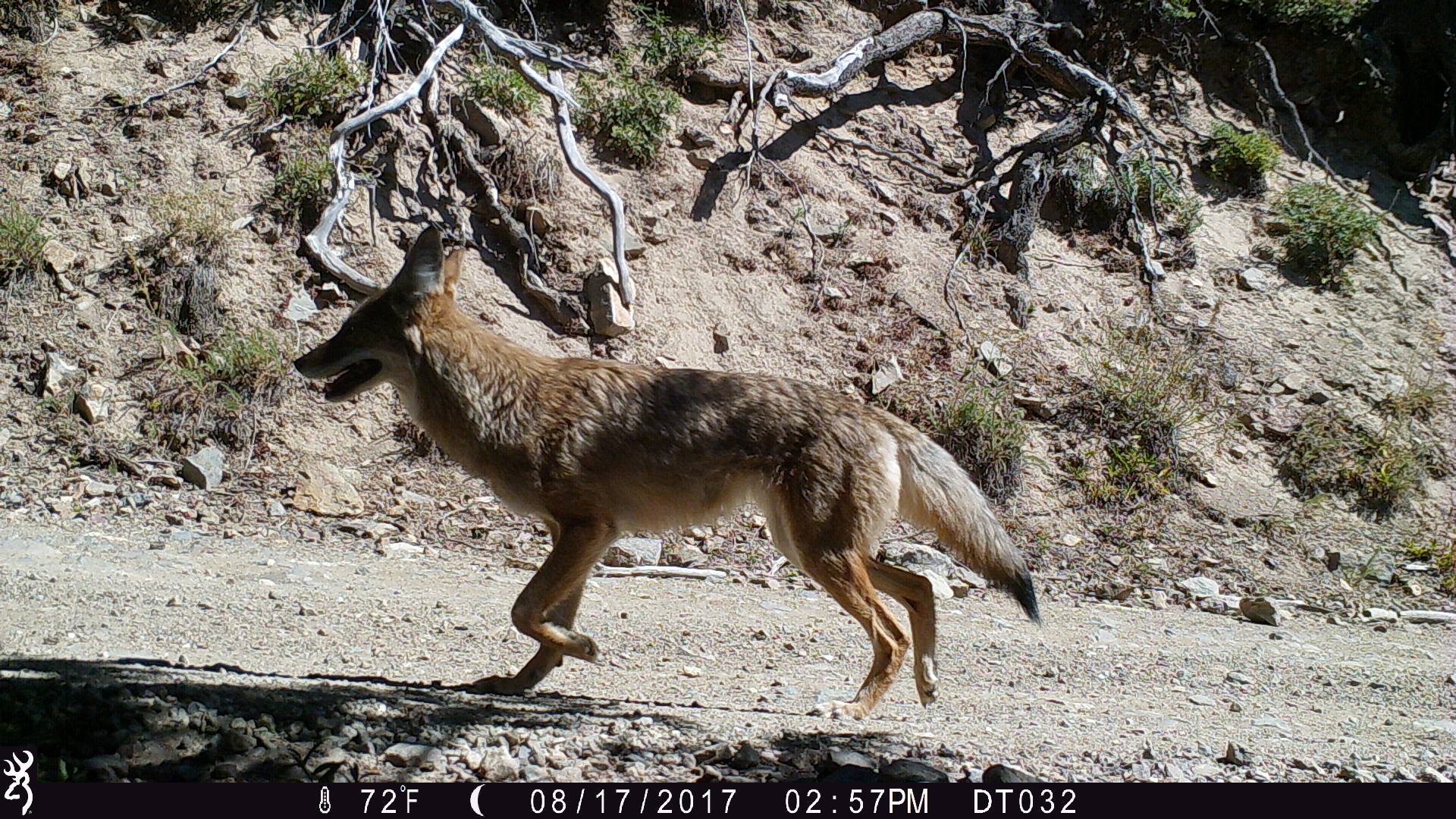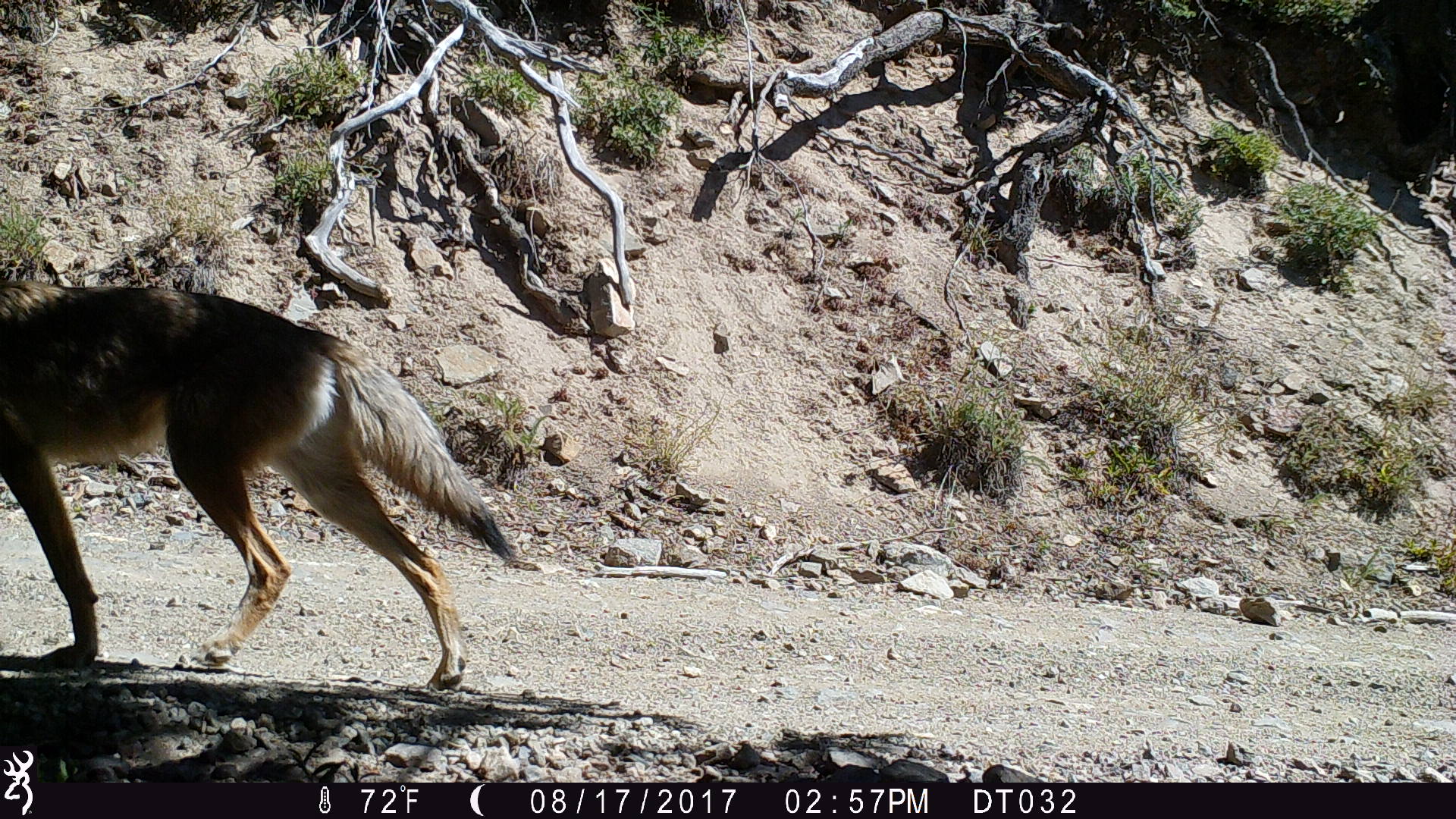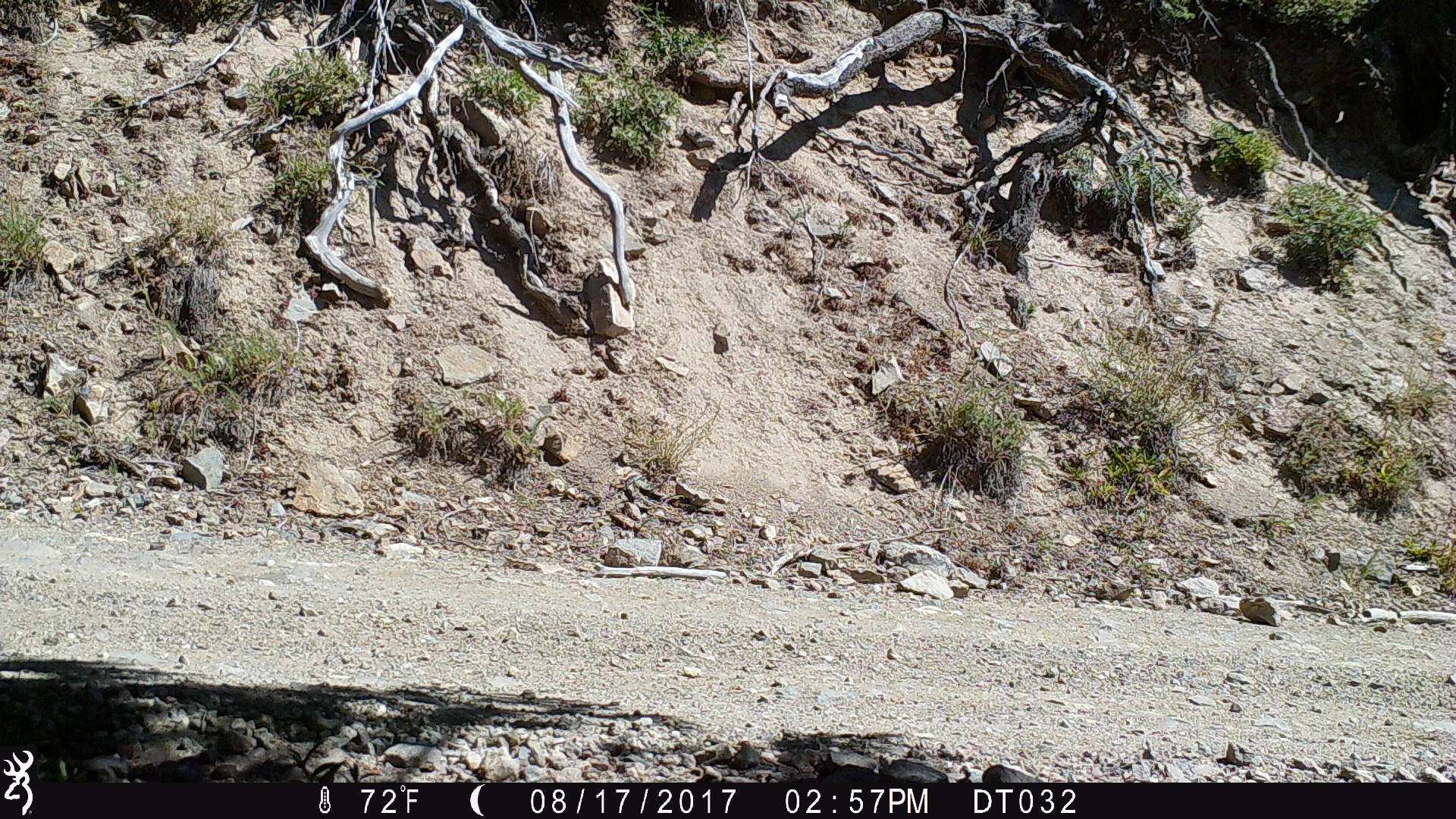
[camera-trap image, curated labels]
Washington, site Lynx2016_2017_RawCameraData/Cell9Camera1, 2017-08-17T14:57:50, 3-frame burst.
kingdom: Animalia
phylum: Chordata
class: Mammalia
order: Carnivora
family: Canidae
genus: Canis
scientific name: Canis latrans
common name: coyote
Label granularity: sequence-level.